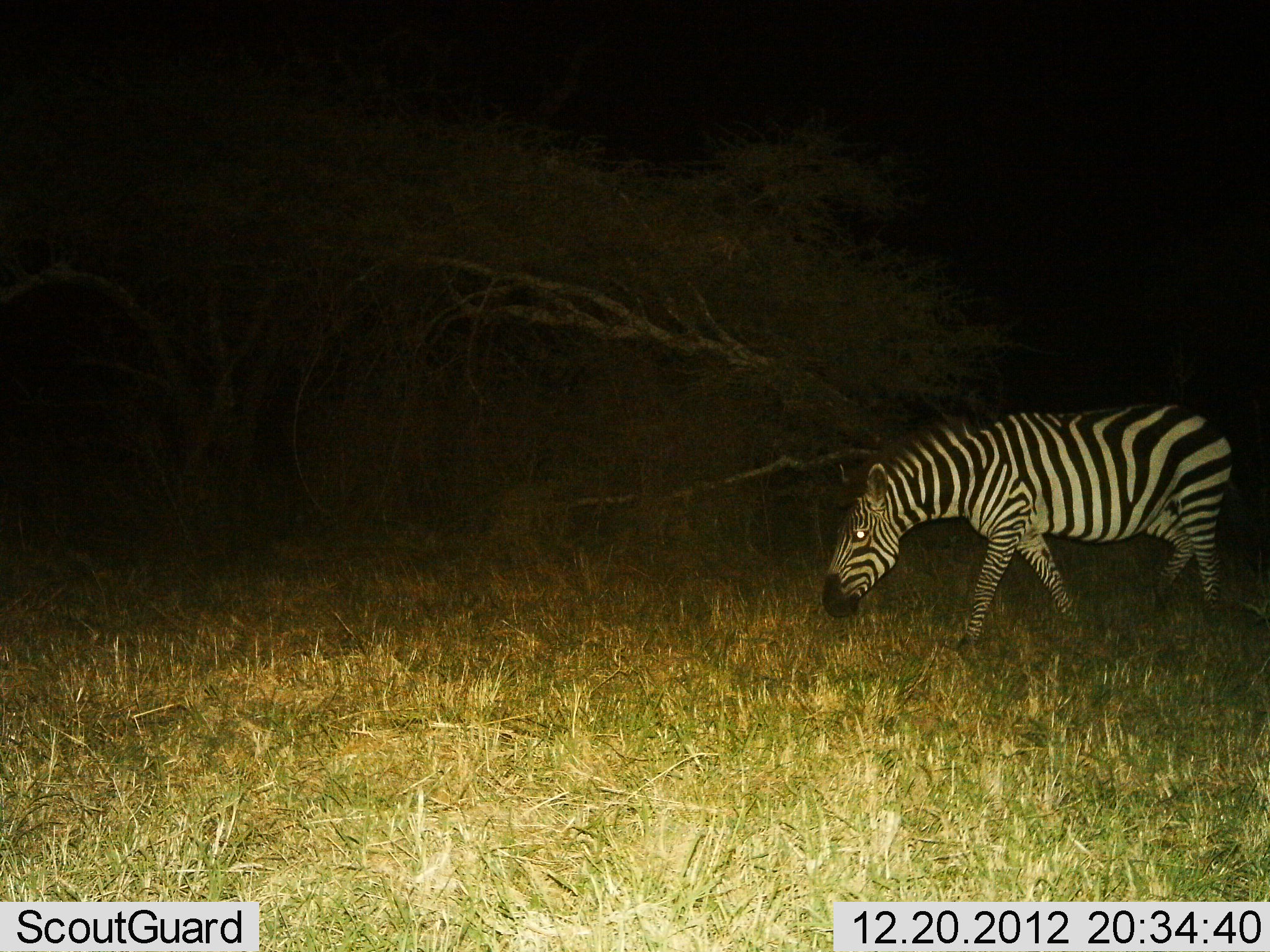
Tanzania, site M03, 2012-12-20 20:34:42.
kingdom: Animalia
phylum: Chordata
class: Mammalia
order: Perissodactyla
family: Equidae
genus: Equus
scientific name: Equus quagga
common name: plains zebra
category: zebra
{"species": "zebra (plains zebra) (Equus quagga)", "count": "1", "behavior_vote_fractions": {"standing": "9%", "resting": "0%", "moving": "66%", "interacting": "0%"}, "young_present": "0%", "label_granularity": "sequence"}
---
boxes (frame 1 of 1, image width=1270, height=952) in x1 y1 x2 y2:
animal: 819 402 1245 659